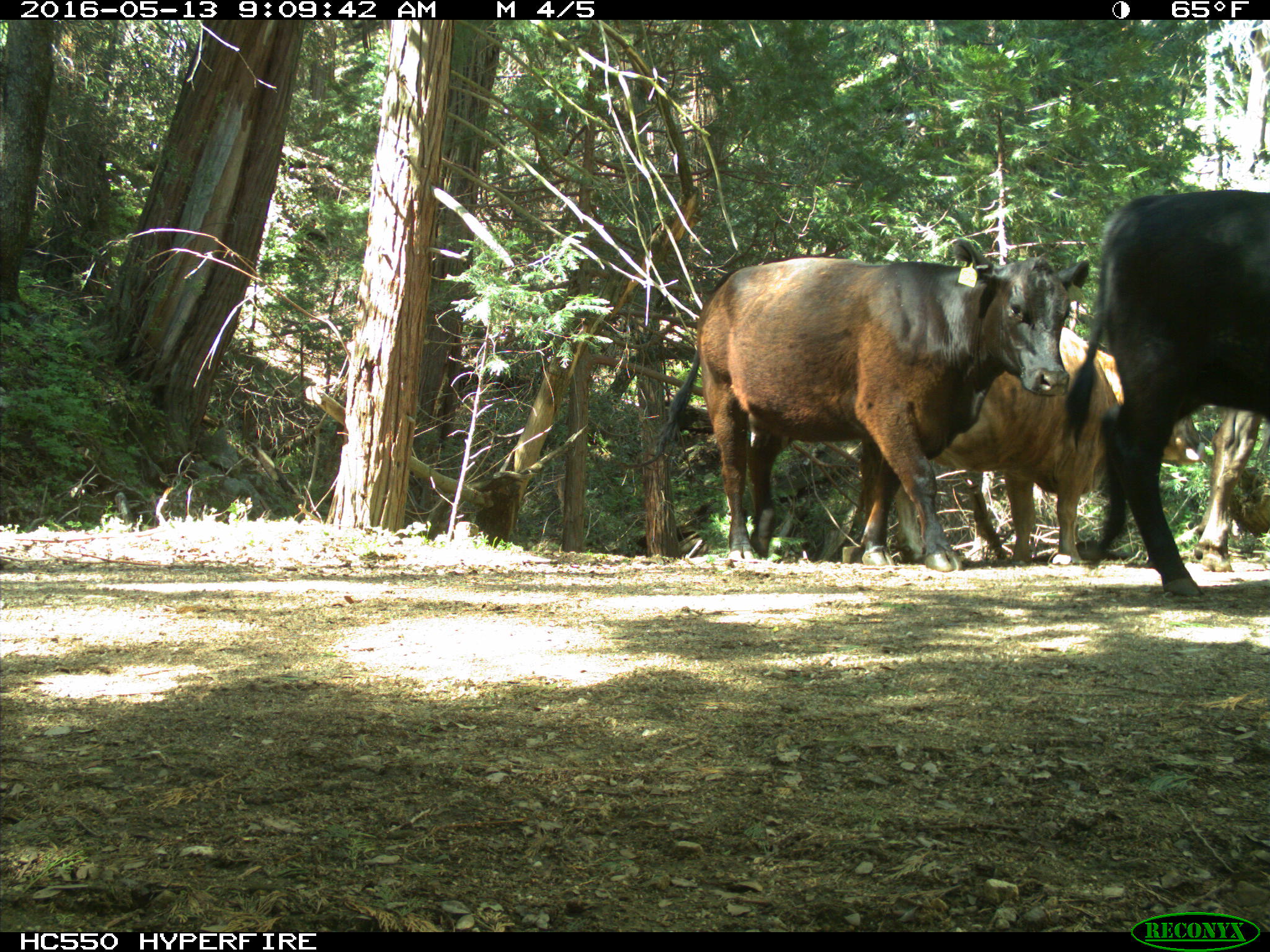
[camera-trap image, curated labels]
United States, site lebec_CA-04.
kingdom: Animalia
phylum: Chordata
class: Mammalia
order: Artiodactyla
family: Bovidae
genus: Bos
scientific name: Bos taurus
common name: domestic cow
Bos taurus (domestic cow).